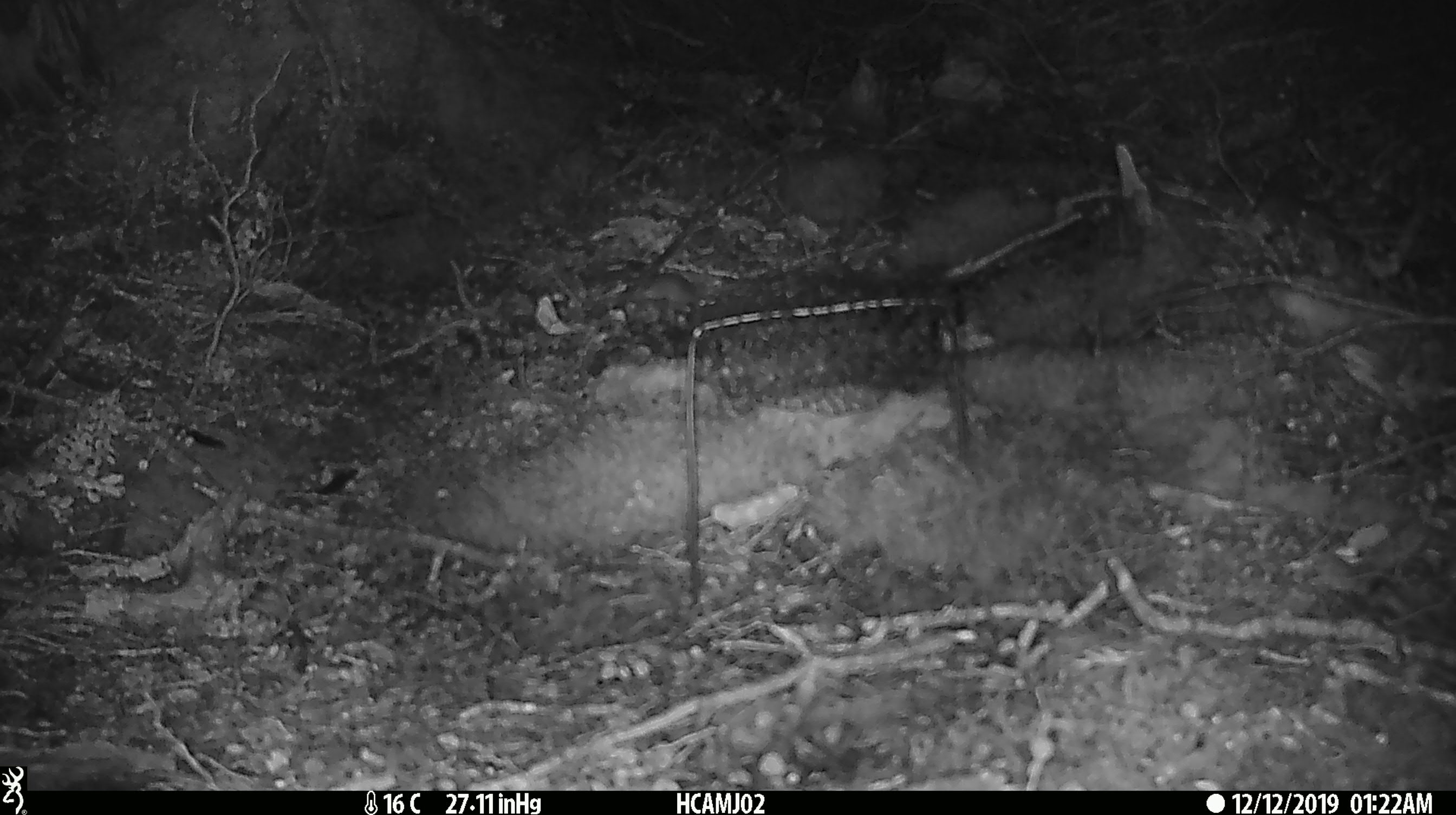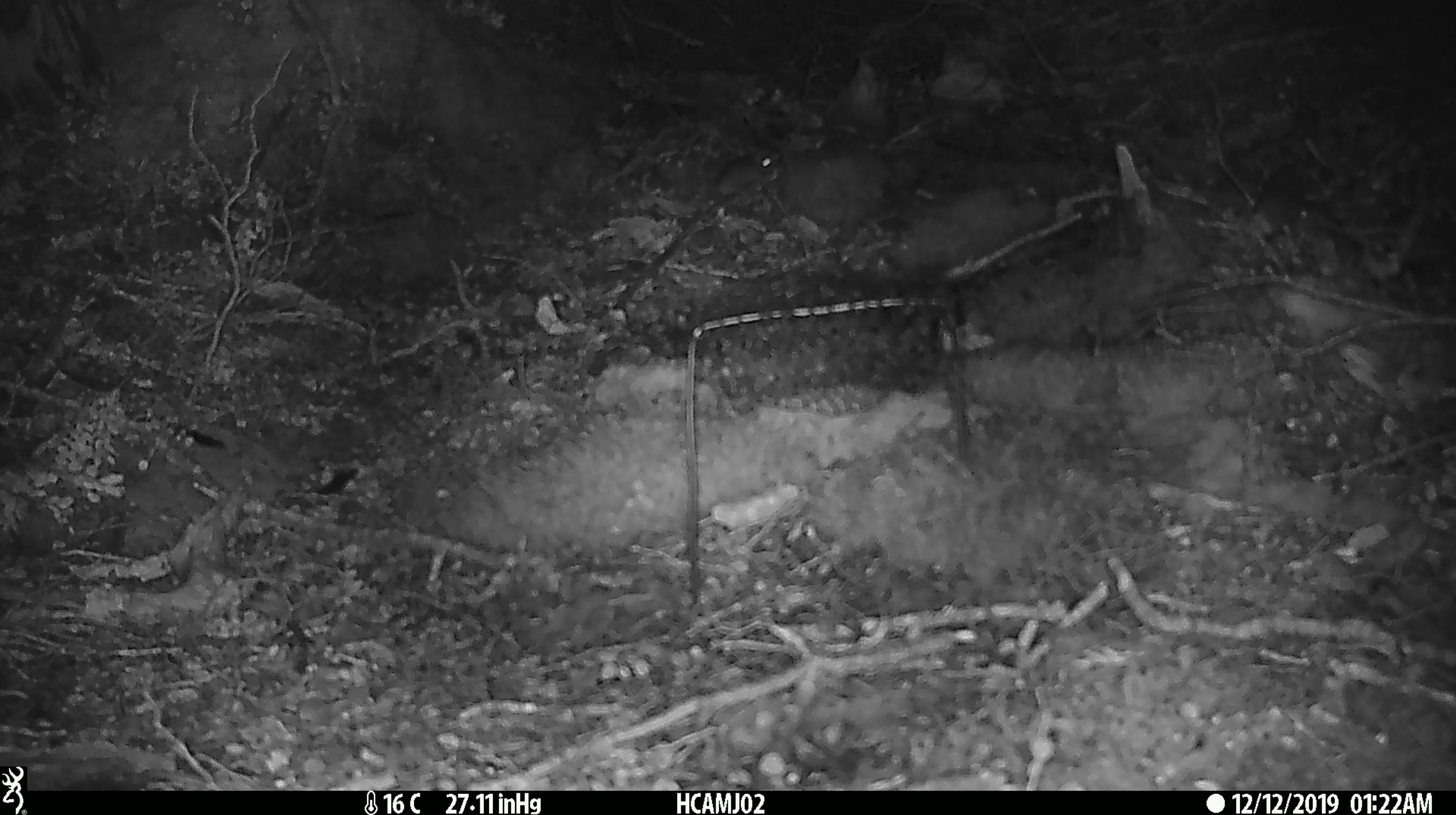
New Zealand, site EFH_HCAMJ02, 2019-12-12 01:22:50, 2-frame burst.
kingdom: Animalia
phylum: Chordata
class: Mammalia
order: Rodentia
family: Muridae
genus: Mus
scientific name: Mus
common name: mouse